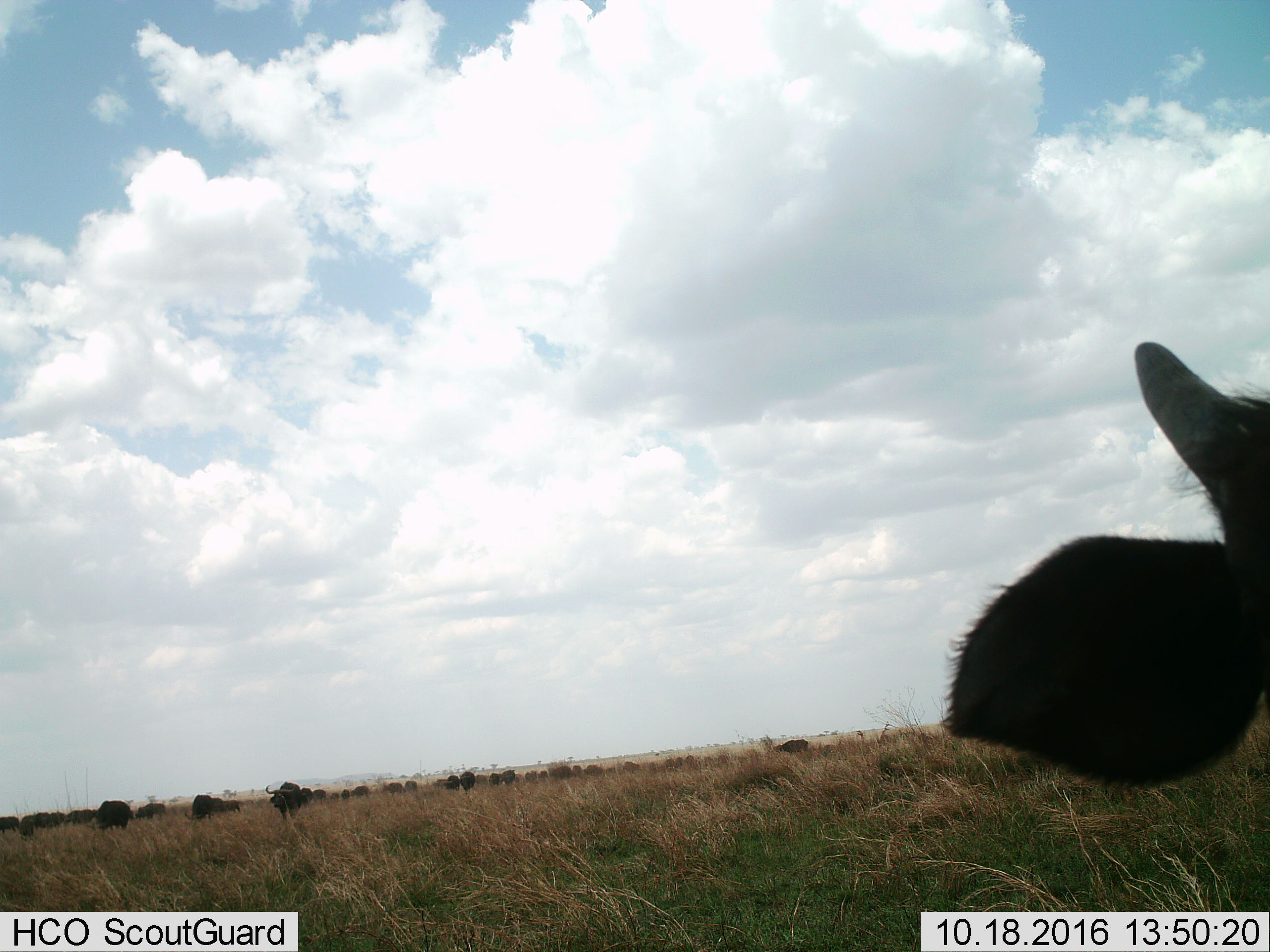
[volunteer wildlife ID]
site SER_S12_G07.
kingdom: Animalia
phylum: Chordata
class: Mammalia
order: Artiodactyla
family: Bovidae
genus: Syncerus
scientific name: Syncerus caffer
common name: african buffalo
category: buffalo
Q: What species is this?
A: Buffalo (african buffalo) (Syncerus caffer).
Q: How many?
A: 11-50.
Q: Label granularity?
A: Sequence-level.